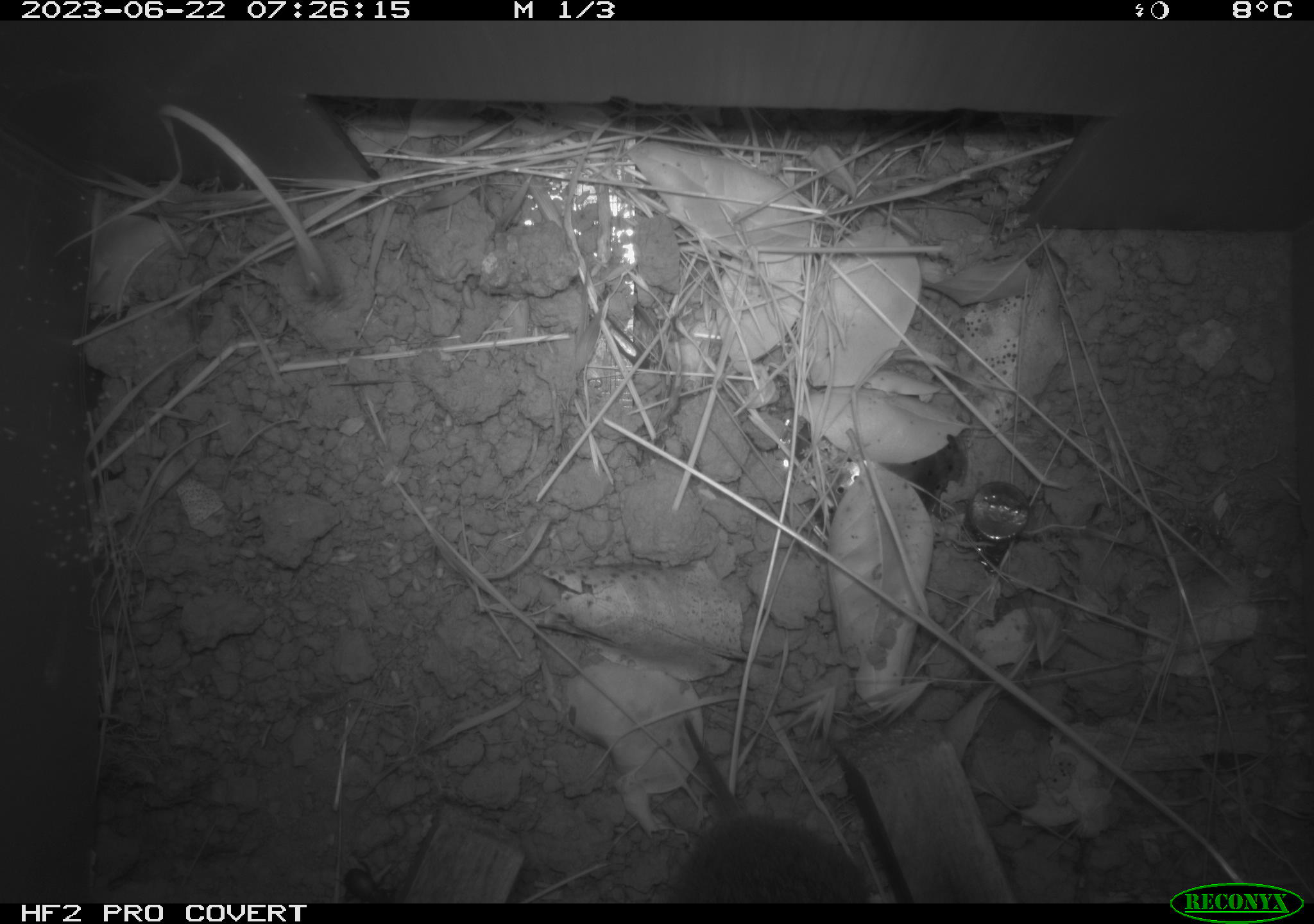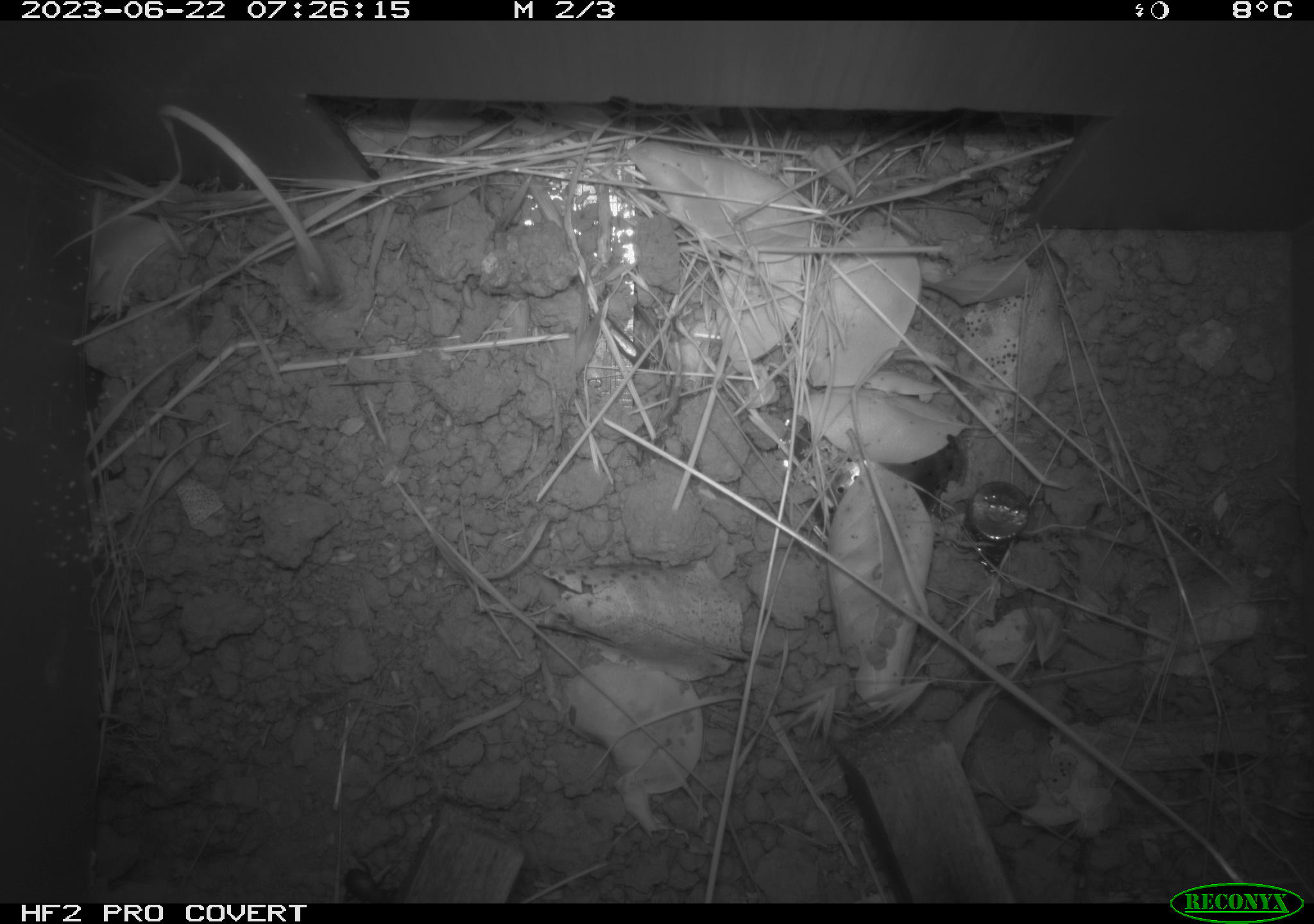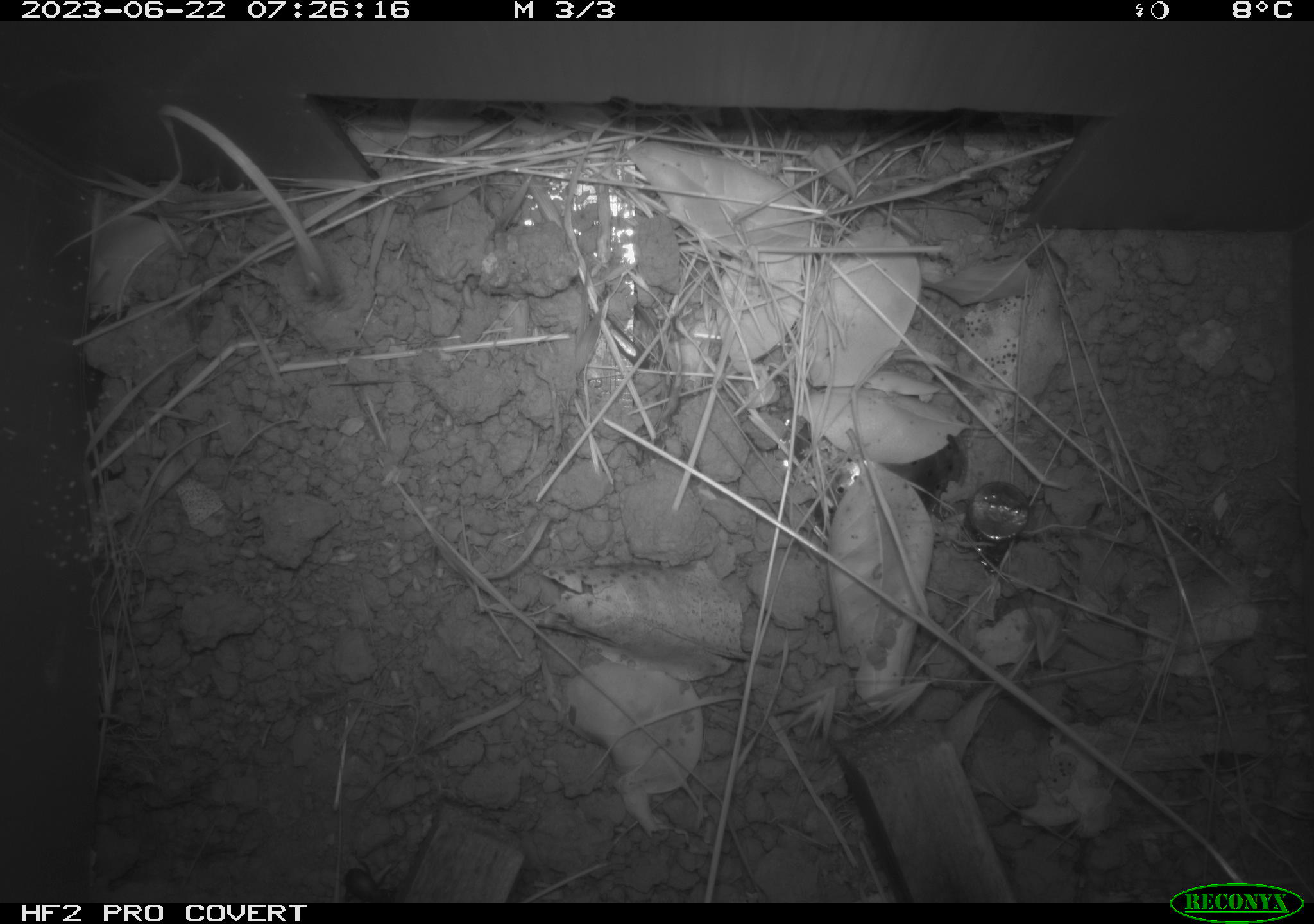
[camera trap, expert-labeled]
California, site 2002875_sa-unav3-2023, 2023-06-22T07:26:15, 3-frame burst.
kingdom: Animalia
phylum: Chordata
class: Mammalia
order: Rodentia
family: Cricetidae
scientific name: Arvicolinae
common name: voles, lemmings, and muskrats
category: arvicolinae subfamily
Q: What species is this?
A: Arvicolinae subfamily (voles, lemmings, and muskrats) (Arvicolinae).